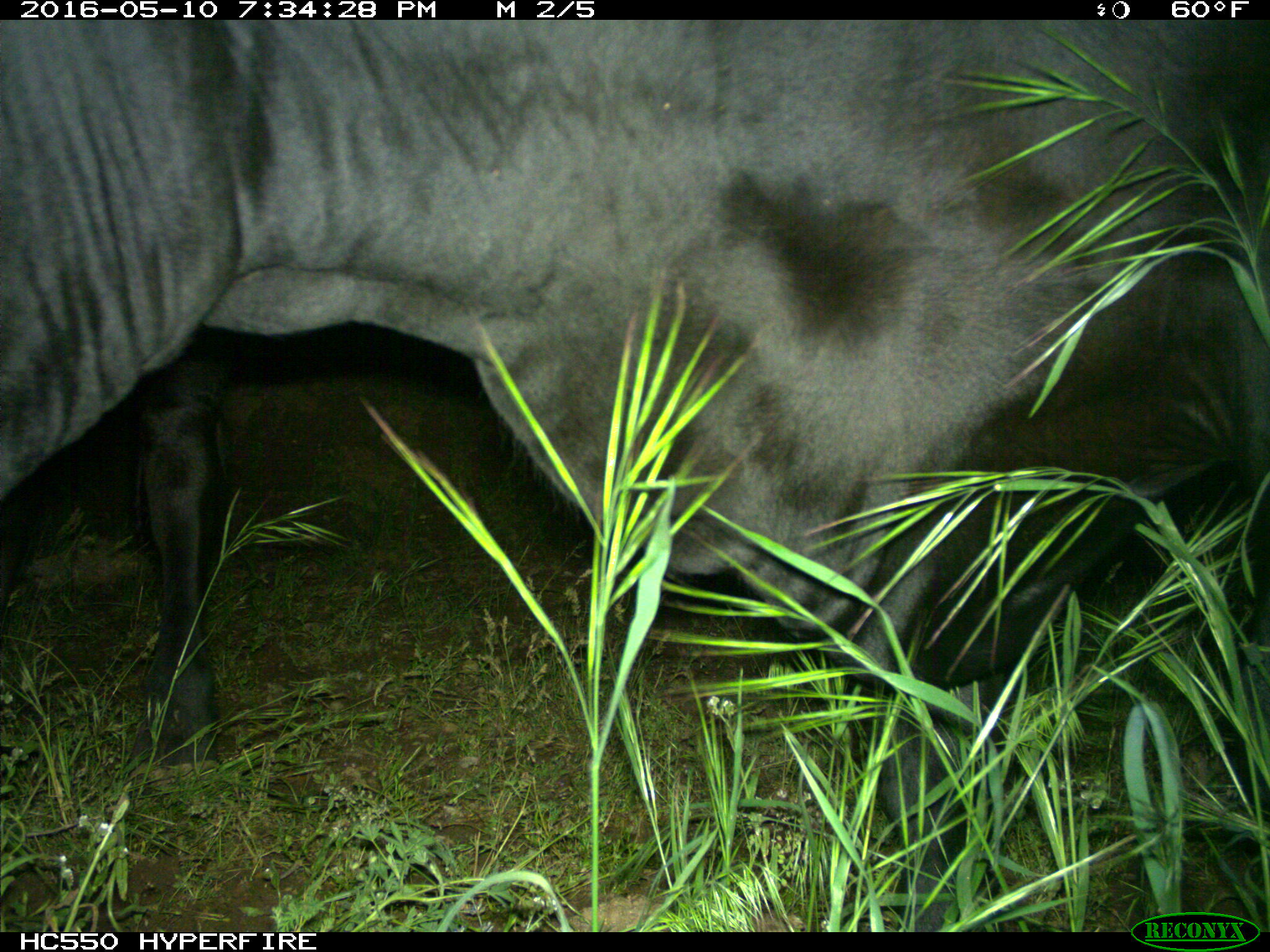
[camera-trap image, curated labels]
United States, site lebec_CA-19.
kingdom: Animalia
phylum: Chordata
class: Mammalia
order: Artiodactyla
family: Bovidae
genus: Bos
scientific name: Bos taurus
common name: domestic cow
Bos taurus (domestic cow).